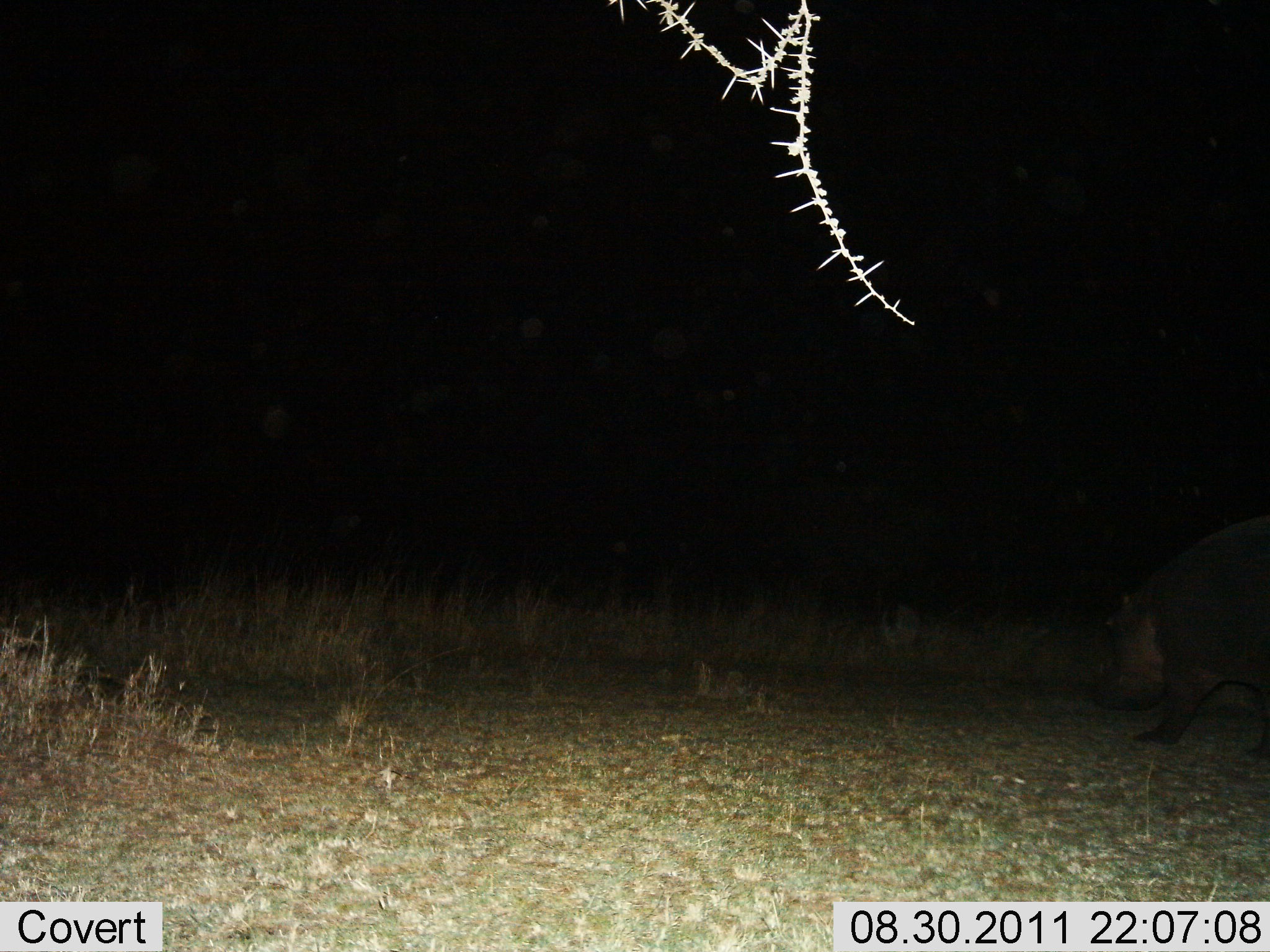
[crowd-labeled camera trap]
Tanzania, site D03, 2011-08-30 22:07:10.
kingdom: Animalia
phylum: Chordata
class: Mammalia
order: Artiodactyla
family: Hippopotamidae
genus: Hippopotamus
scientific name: Hippopotamus amphibius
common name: hippopotamus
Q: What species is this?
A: Hippopotamus (Hippopotamus amphibius).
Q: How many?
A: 1.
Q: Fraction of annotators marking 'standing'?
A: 10%.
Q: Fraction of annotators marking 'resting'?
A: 0%.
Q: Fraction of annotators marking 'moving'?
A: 90%.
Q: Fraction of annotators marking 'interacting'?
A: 0%.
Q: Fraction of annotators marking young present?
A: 0%.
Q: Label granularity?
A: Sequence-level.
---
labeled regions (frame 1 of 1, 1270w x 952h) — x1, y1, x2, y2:
animal: 1074, 516, 1270, 749